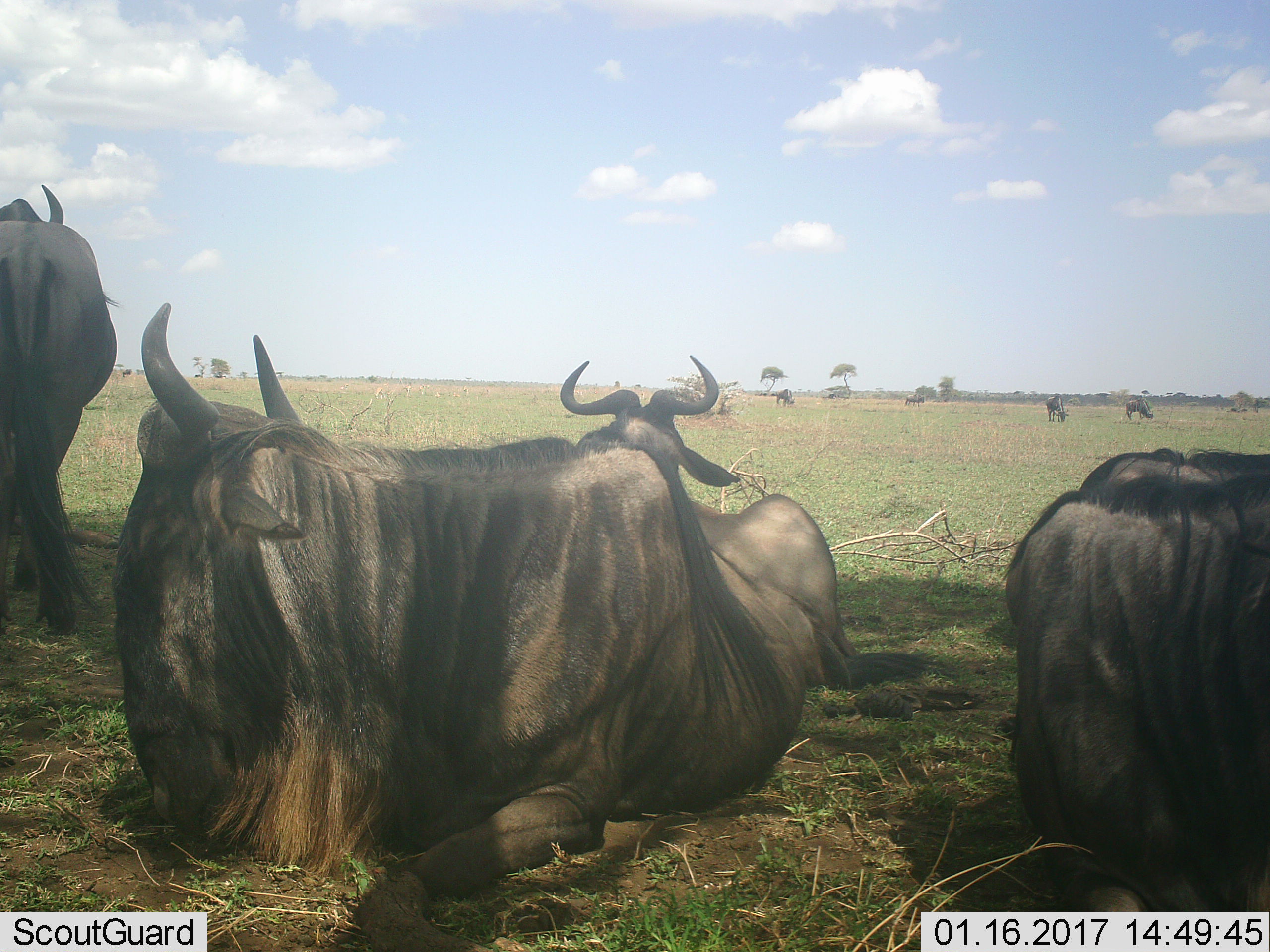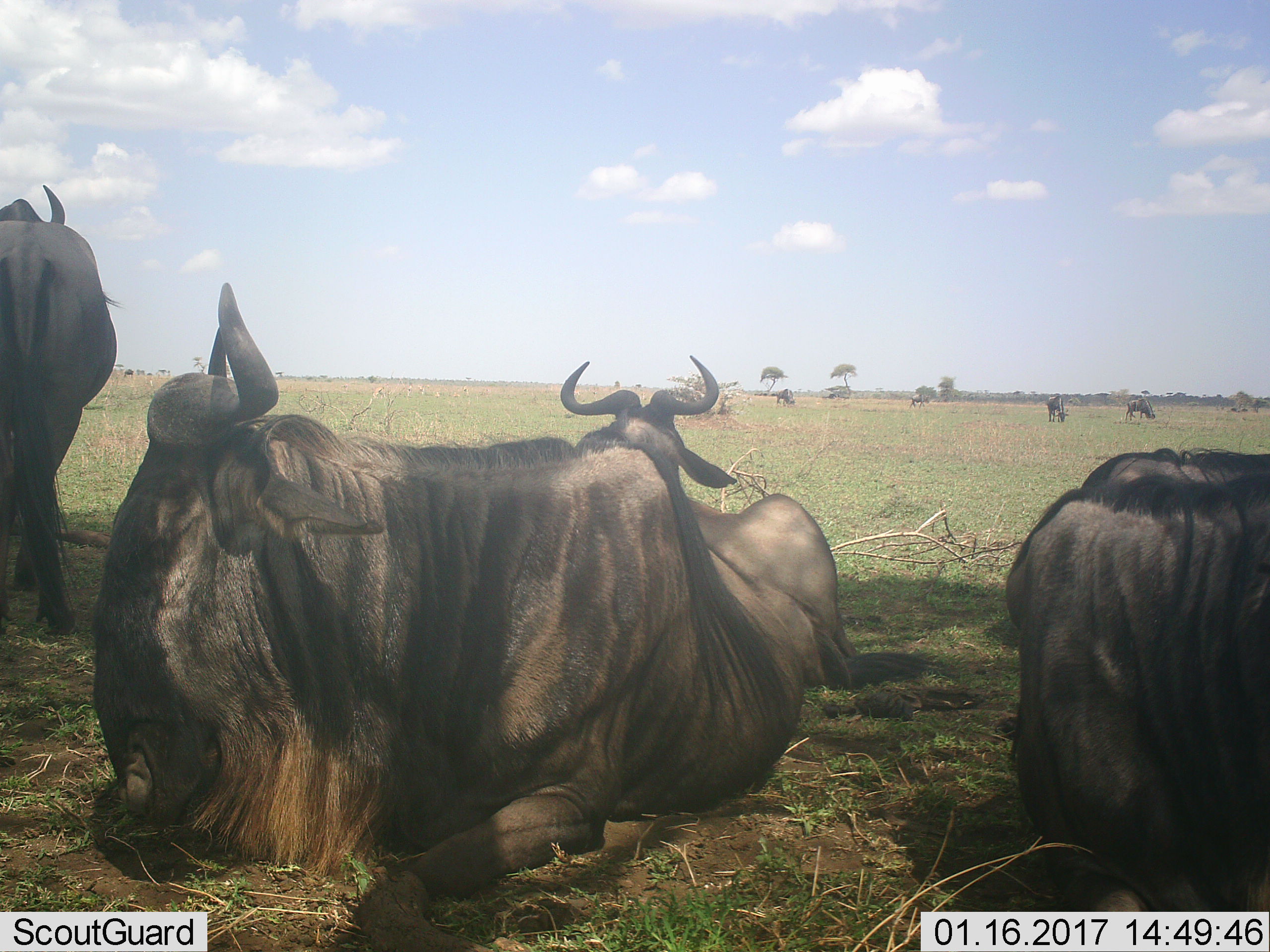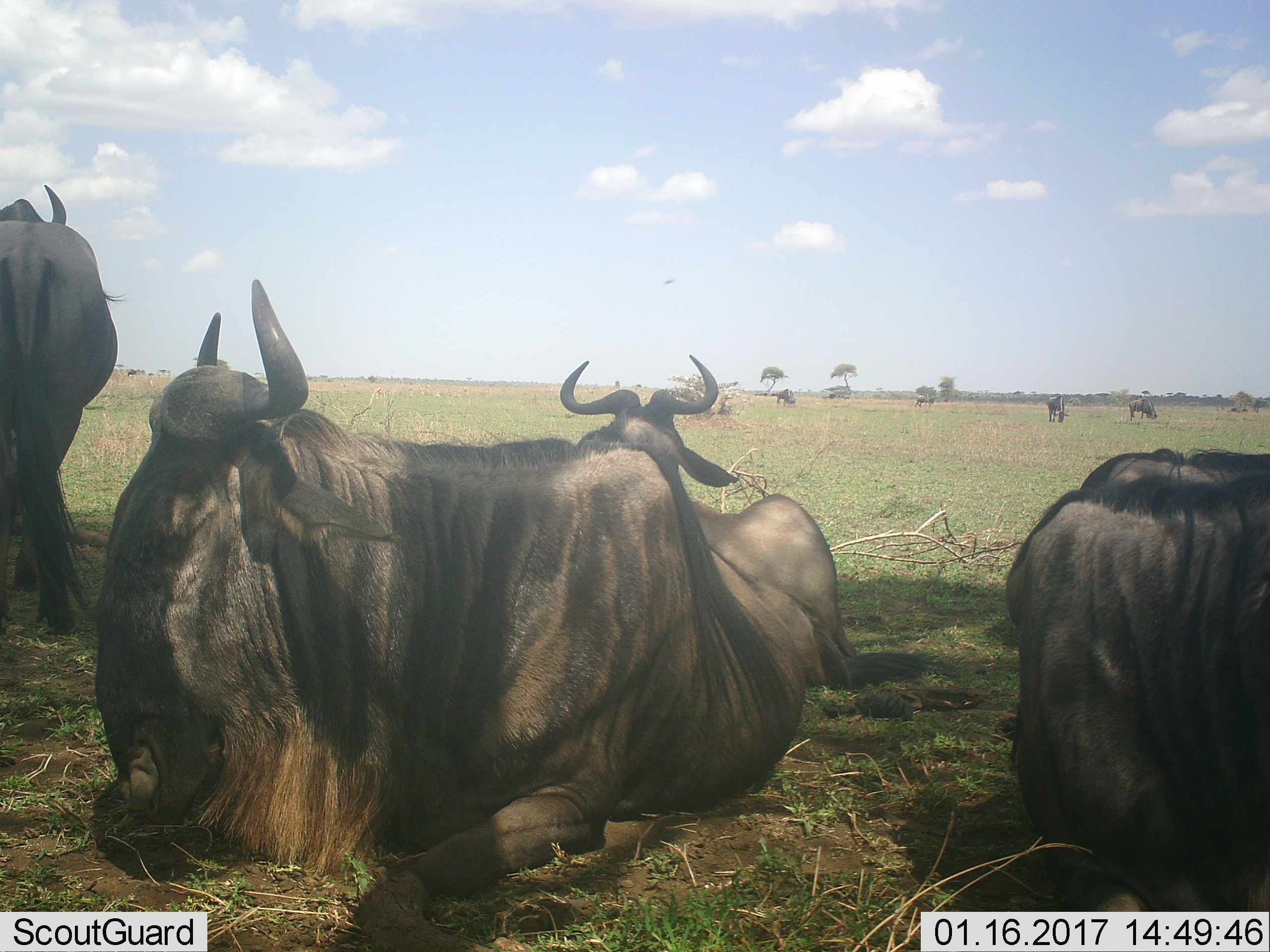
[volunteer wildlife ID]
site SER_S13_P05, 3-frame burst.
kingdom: Animalia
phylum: Chordata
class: Mammalia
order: Artiodactyla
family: Bovidae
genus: Connochaetes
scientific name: Connochaetes taurinus taurinus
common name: blue wildebeest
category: wildebeestblue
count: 8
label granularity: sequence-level